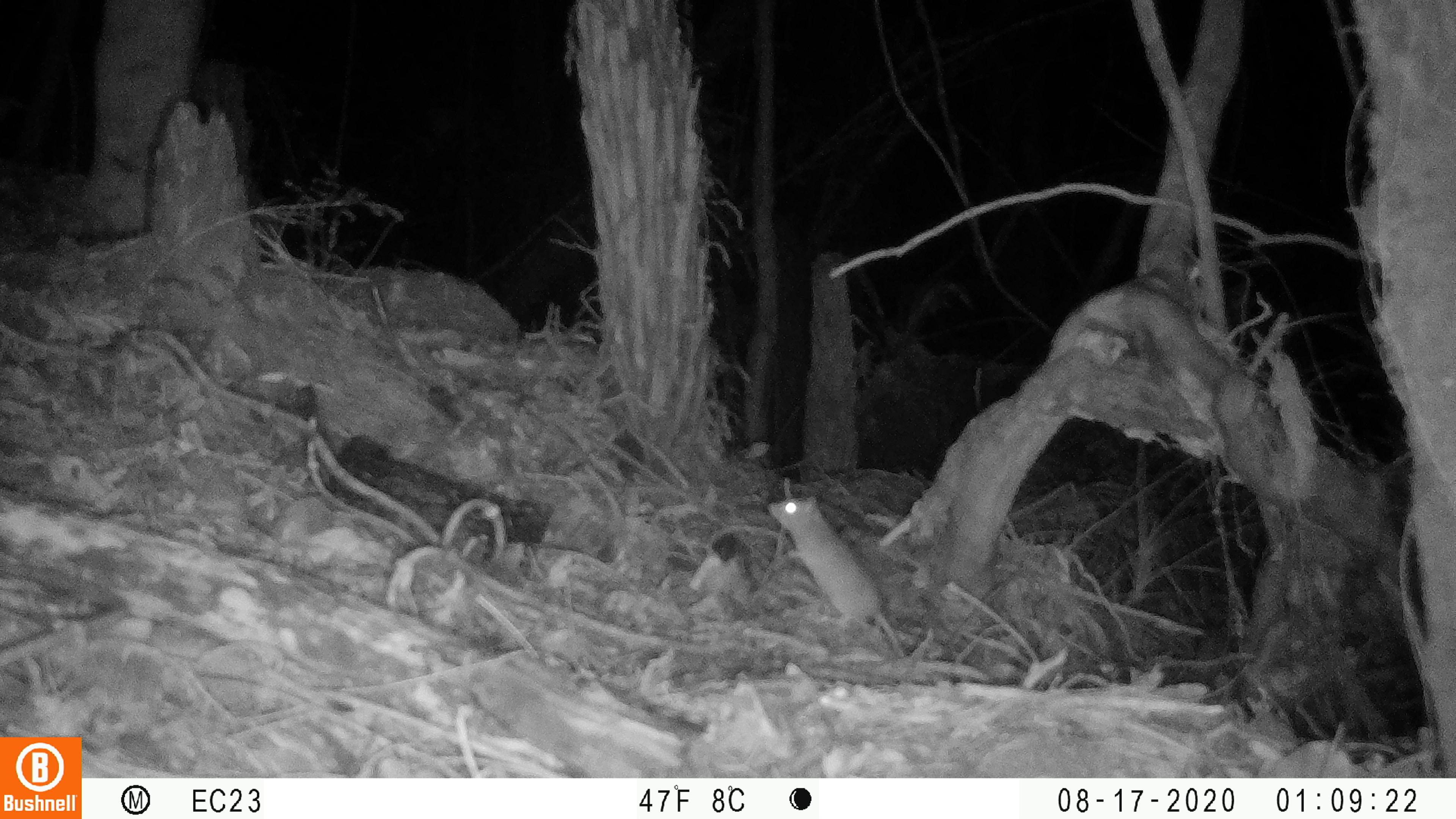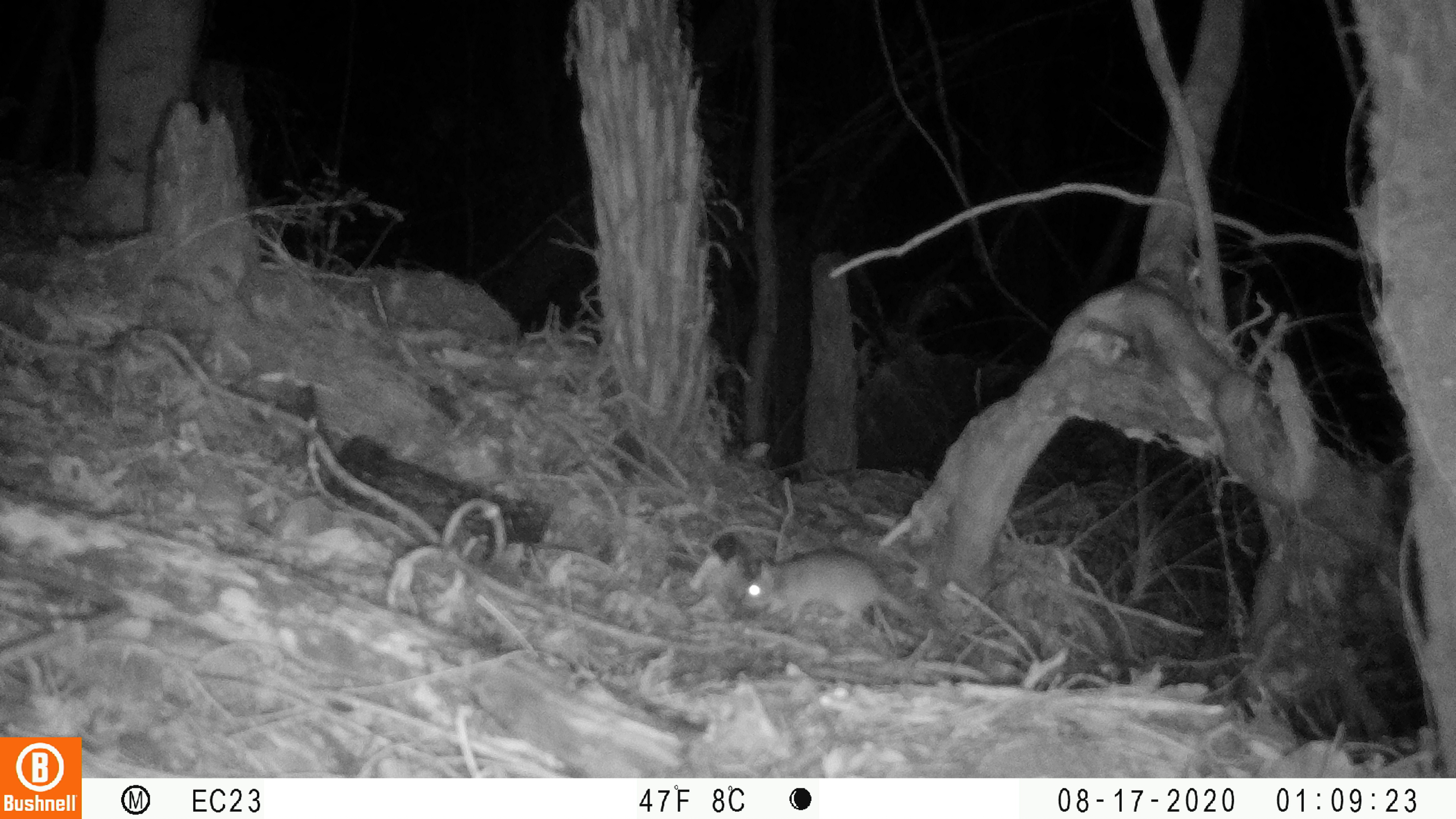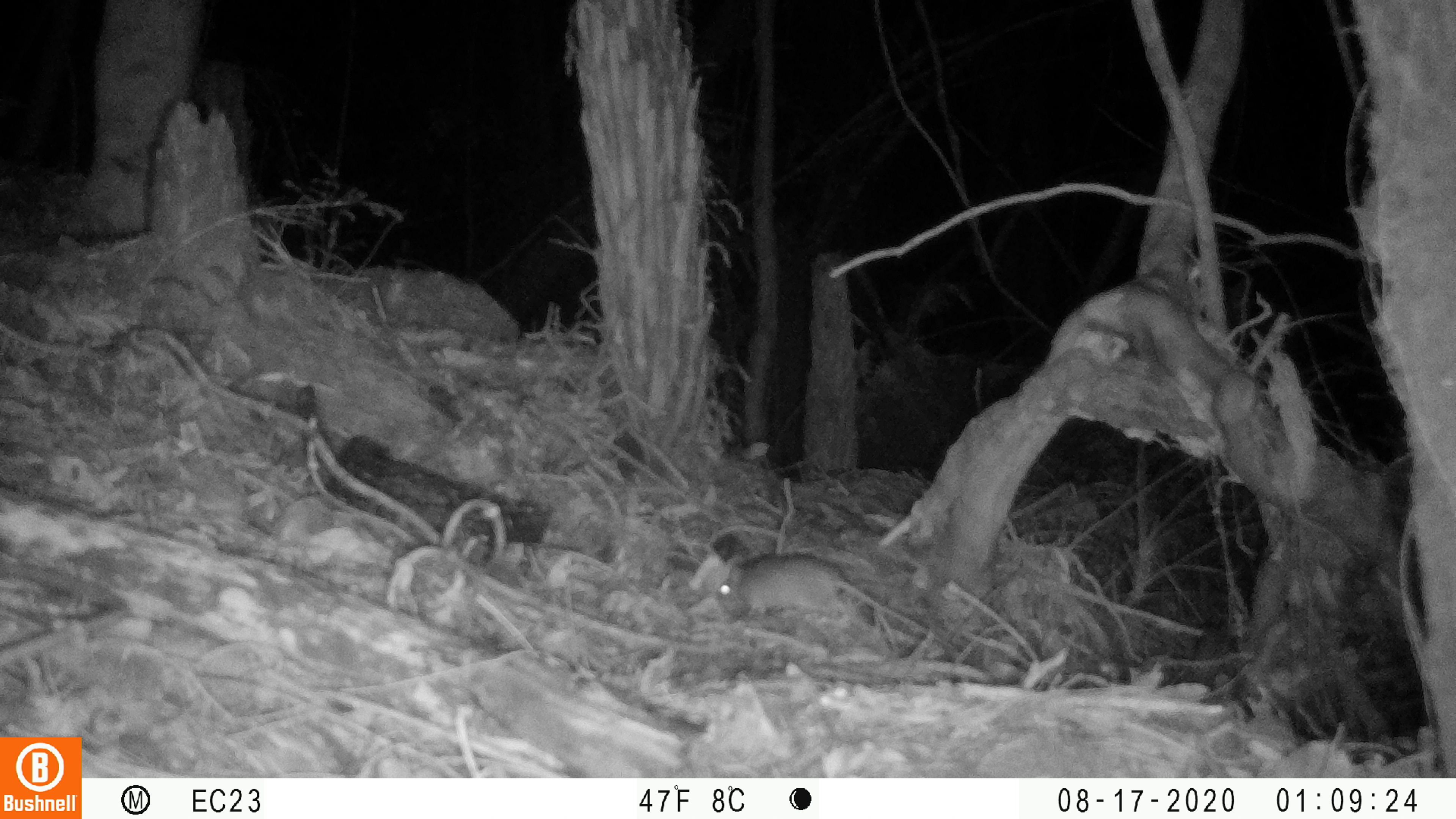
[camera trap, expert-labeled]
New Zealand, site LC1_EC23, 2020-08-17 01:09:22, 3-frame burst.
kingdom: Animalia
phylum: Chordata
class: Mammalia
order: Rodentia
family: Muridae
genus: Rattus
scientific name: Rattus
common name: rat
Rat (Rattus).